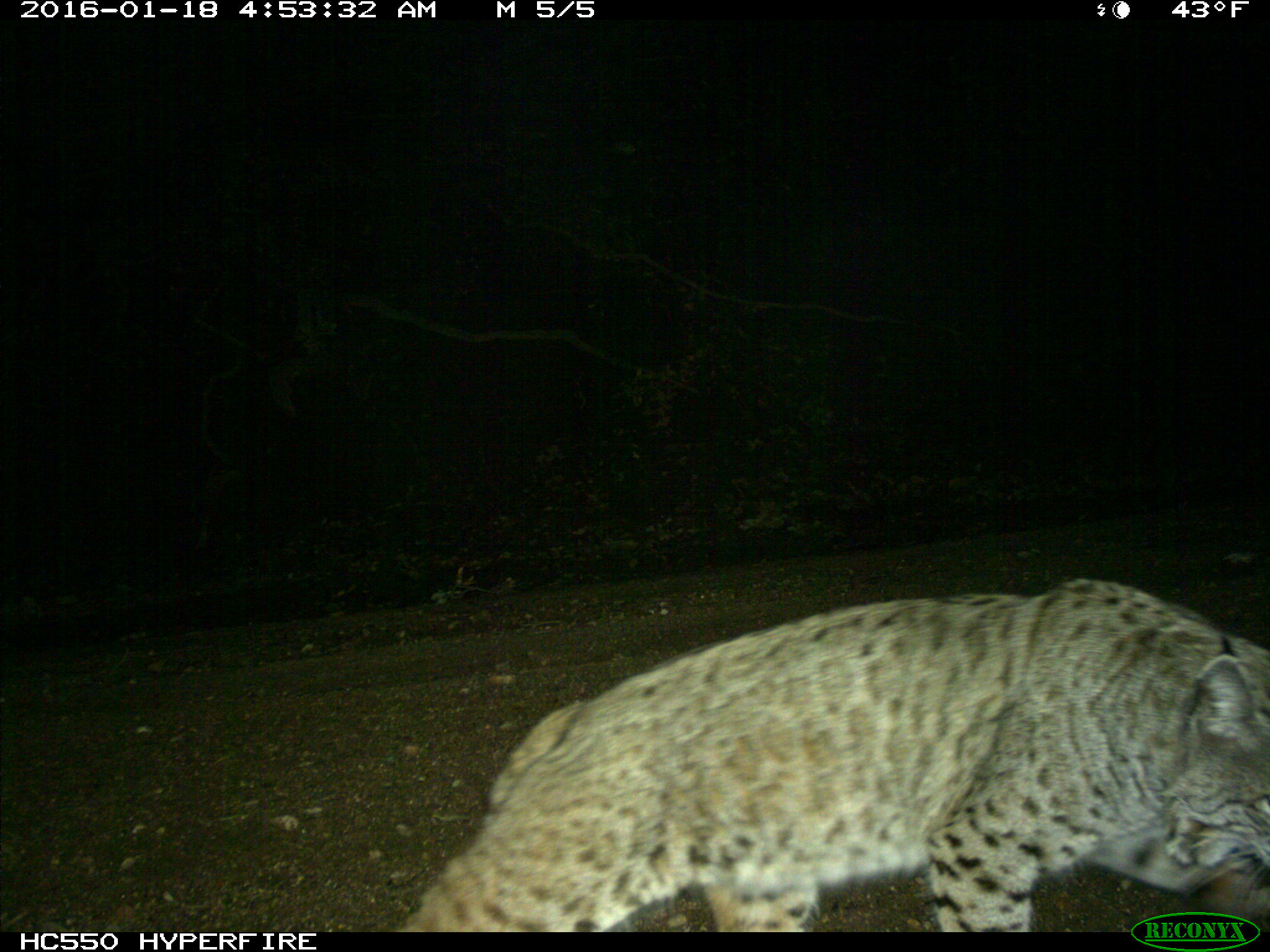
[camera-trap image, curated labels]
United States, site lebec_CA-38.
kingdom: Animalia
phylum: Chordata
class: Mammalia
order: Carnivora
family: Felidae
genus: Lynx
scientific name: Lynx rufus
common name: bobcat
Lynx rufus (bobcat).